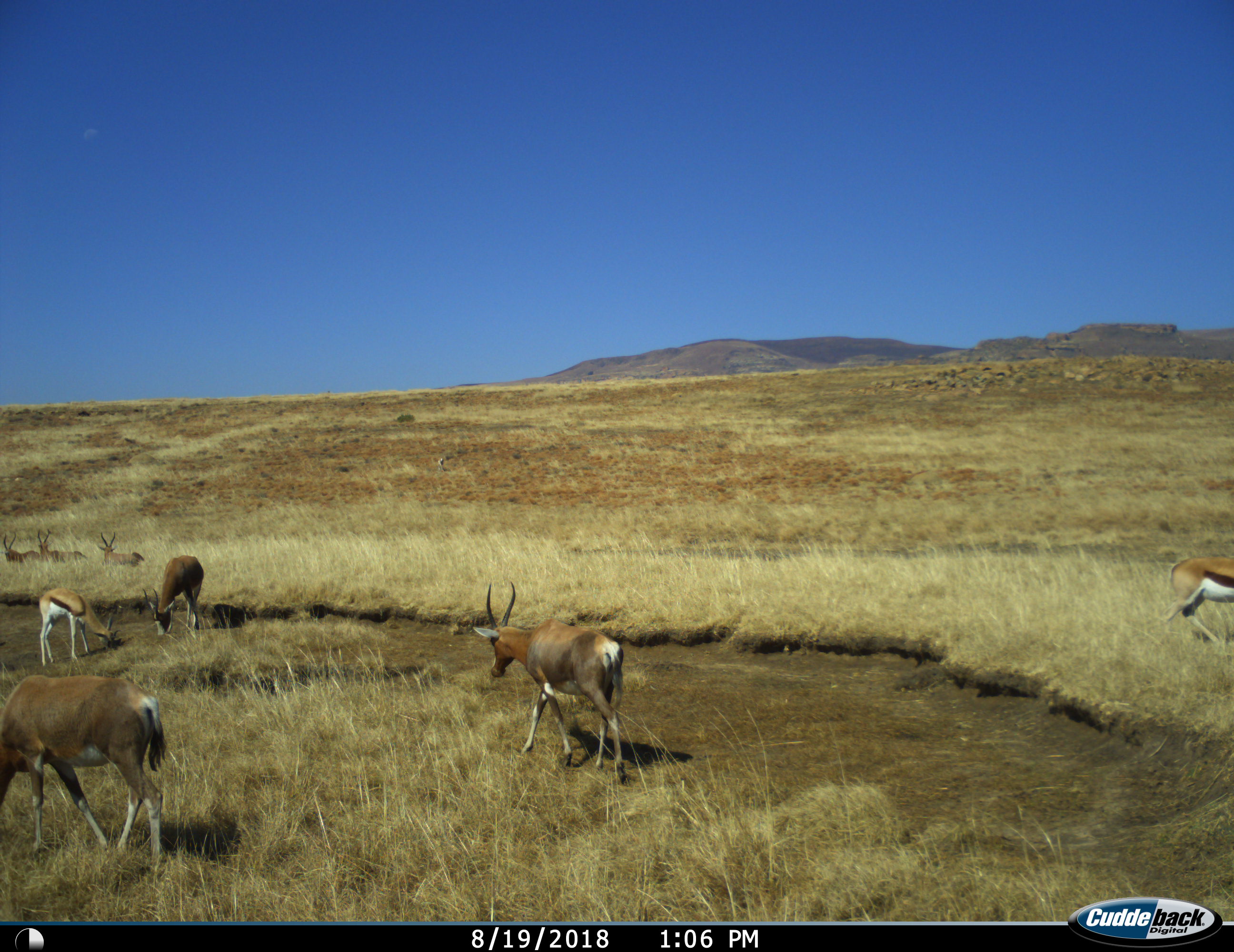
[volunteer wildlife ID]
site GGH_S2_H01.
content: unidentified animal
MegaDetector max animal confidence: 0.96